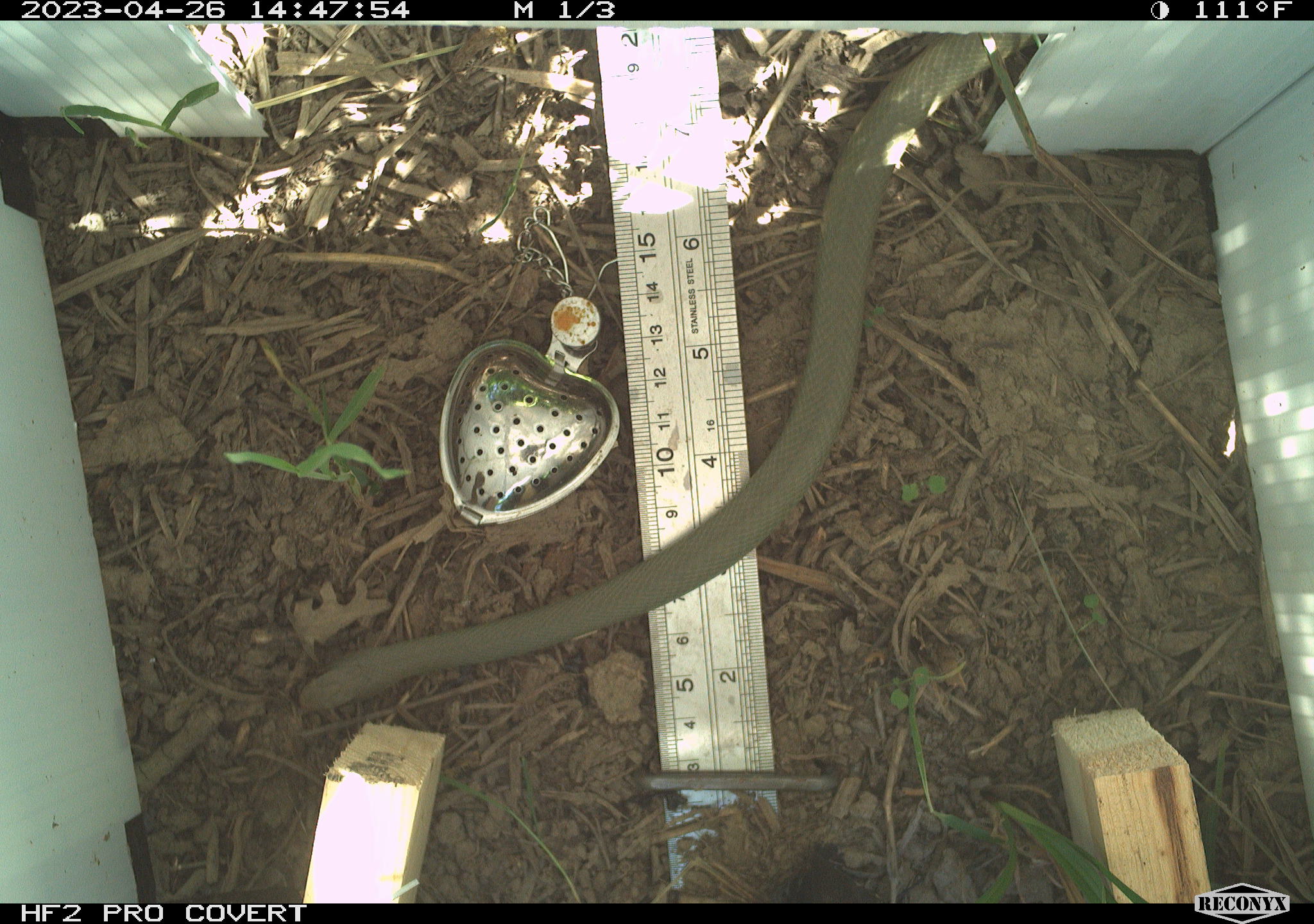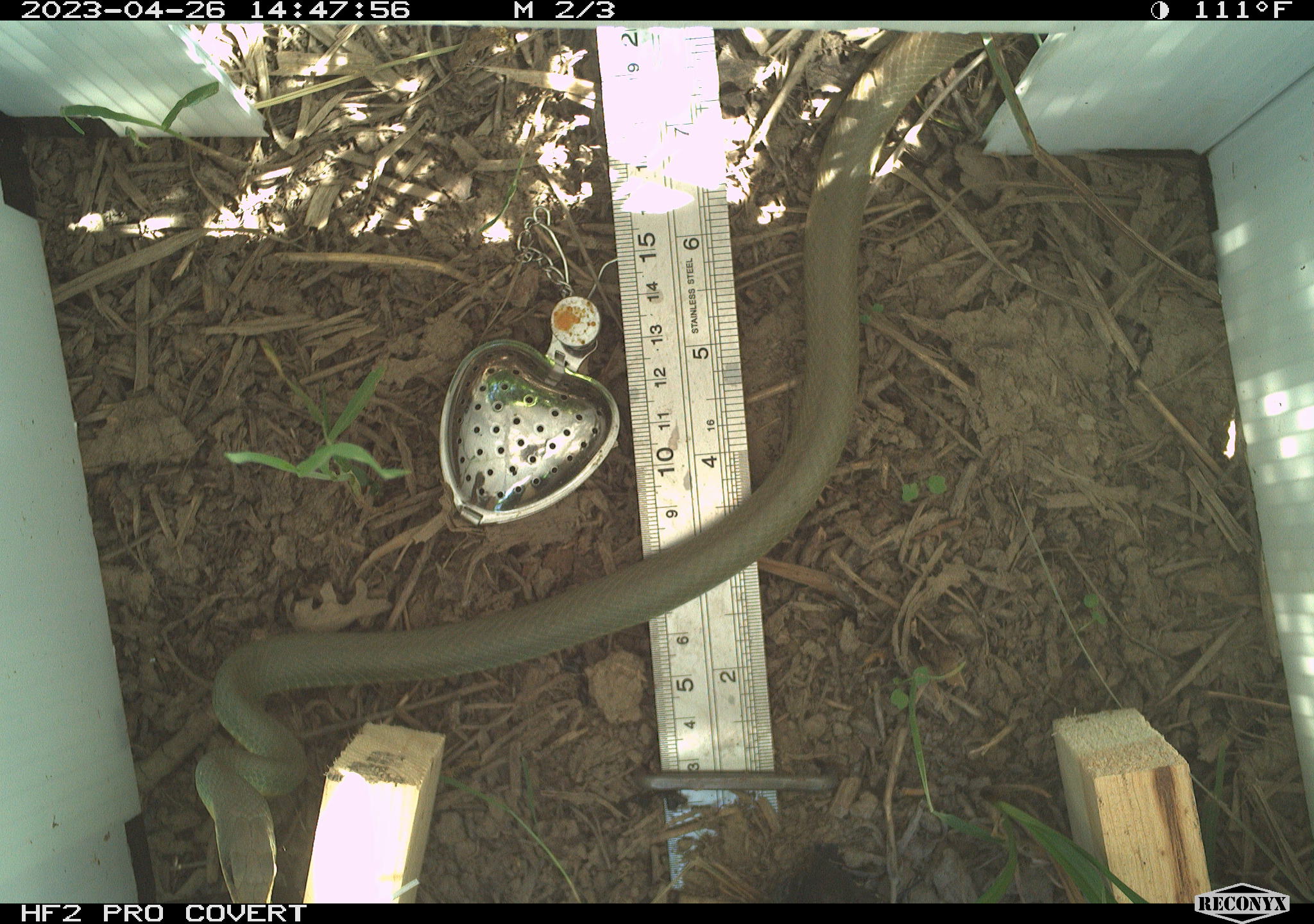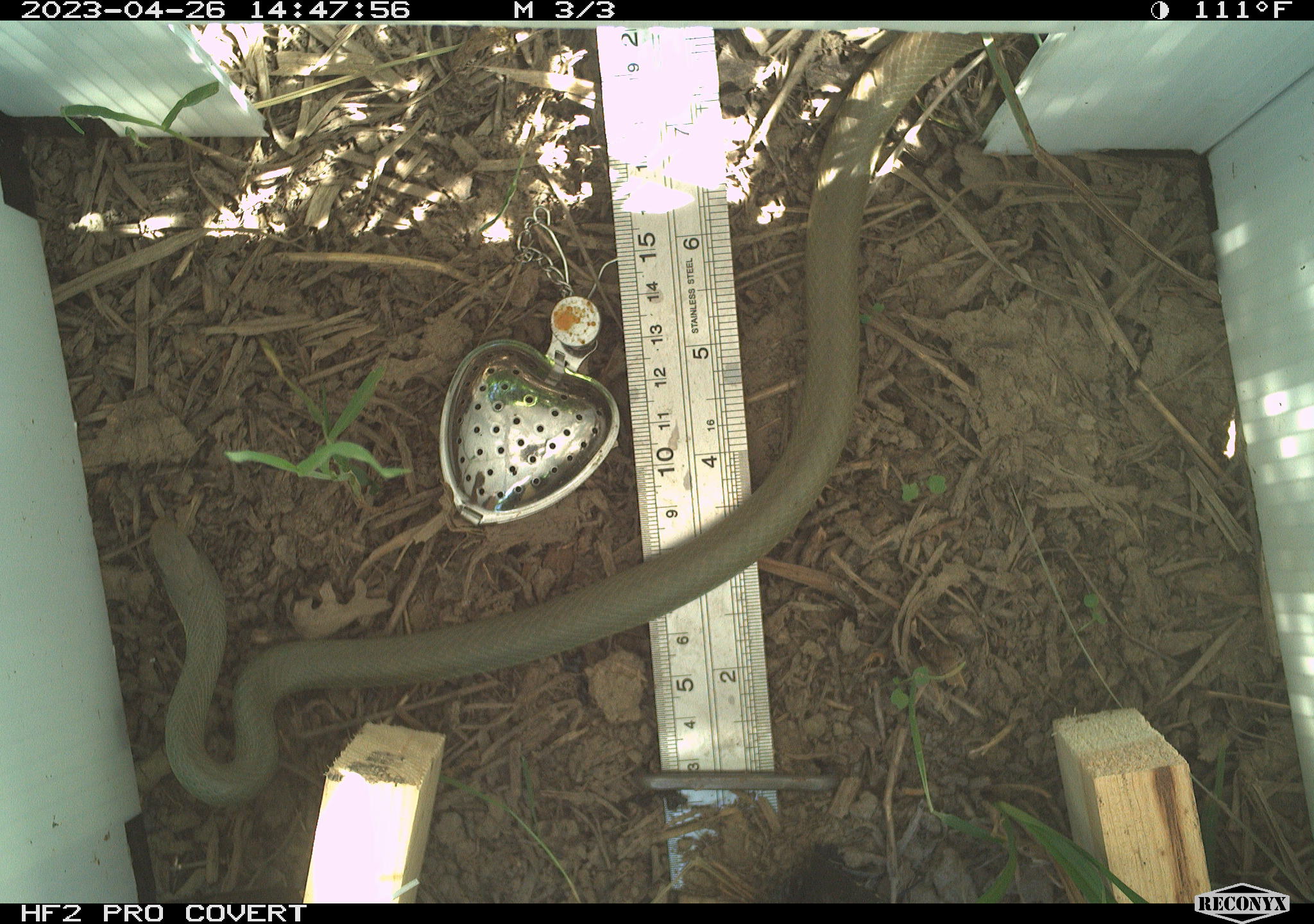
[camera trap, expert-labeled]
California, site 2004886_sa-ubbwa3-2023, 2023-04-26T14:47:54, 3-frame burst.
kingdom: Animalia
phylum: Chordata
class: Reptilia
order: Squamata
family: Colubridae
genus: Coluber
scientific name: Coluber constrictor mormon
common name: western yellow-bellied racer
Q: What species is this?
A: Western yellow-bellied racer (Coluber constrictor mormon).